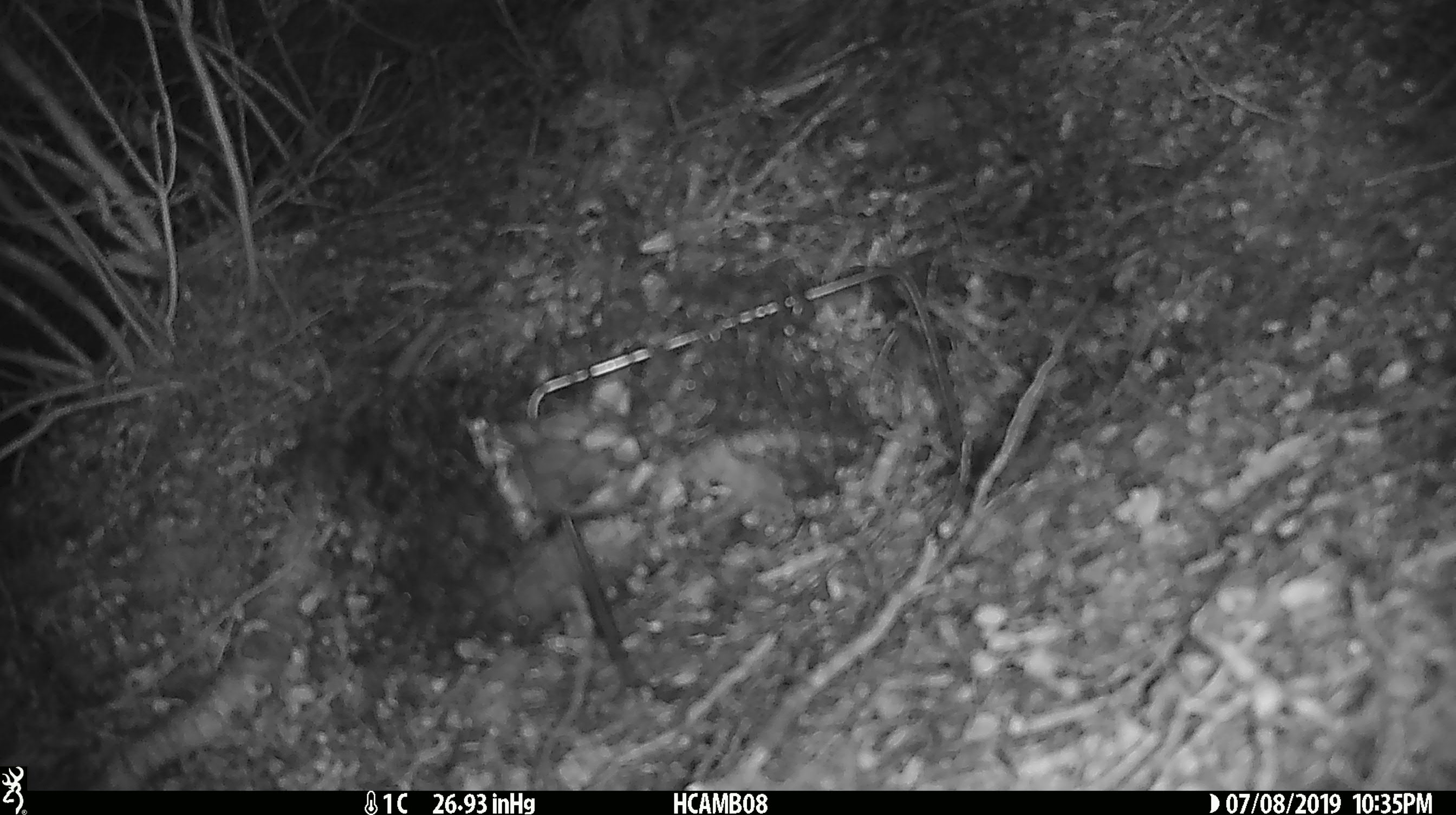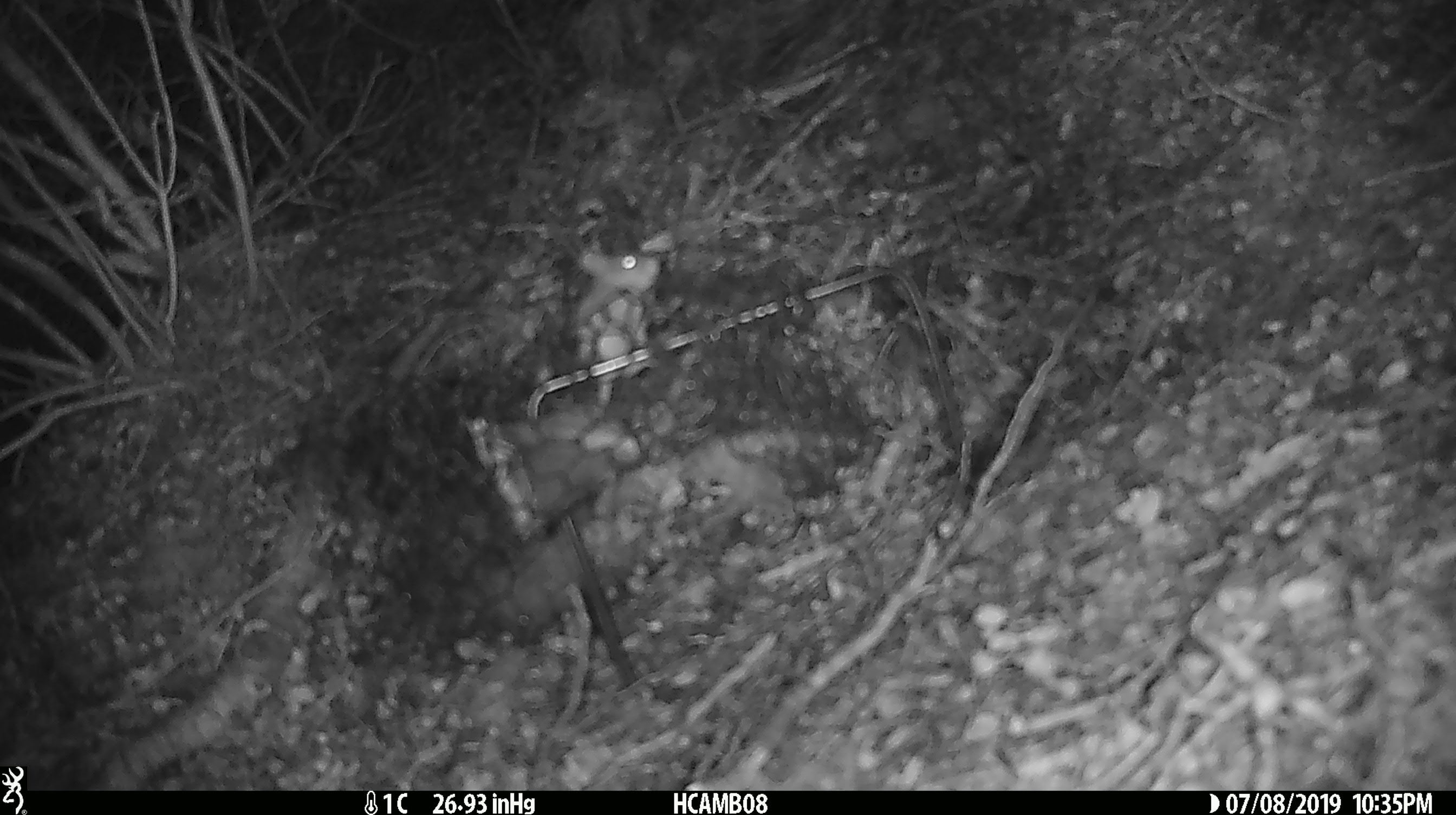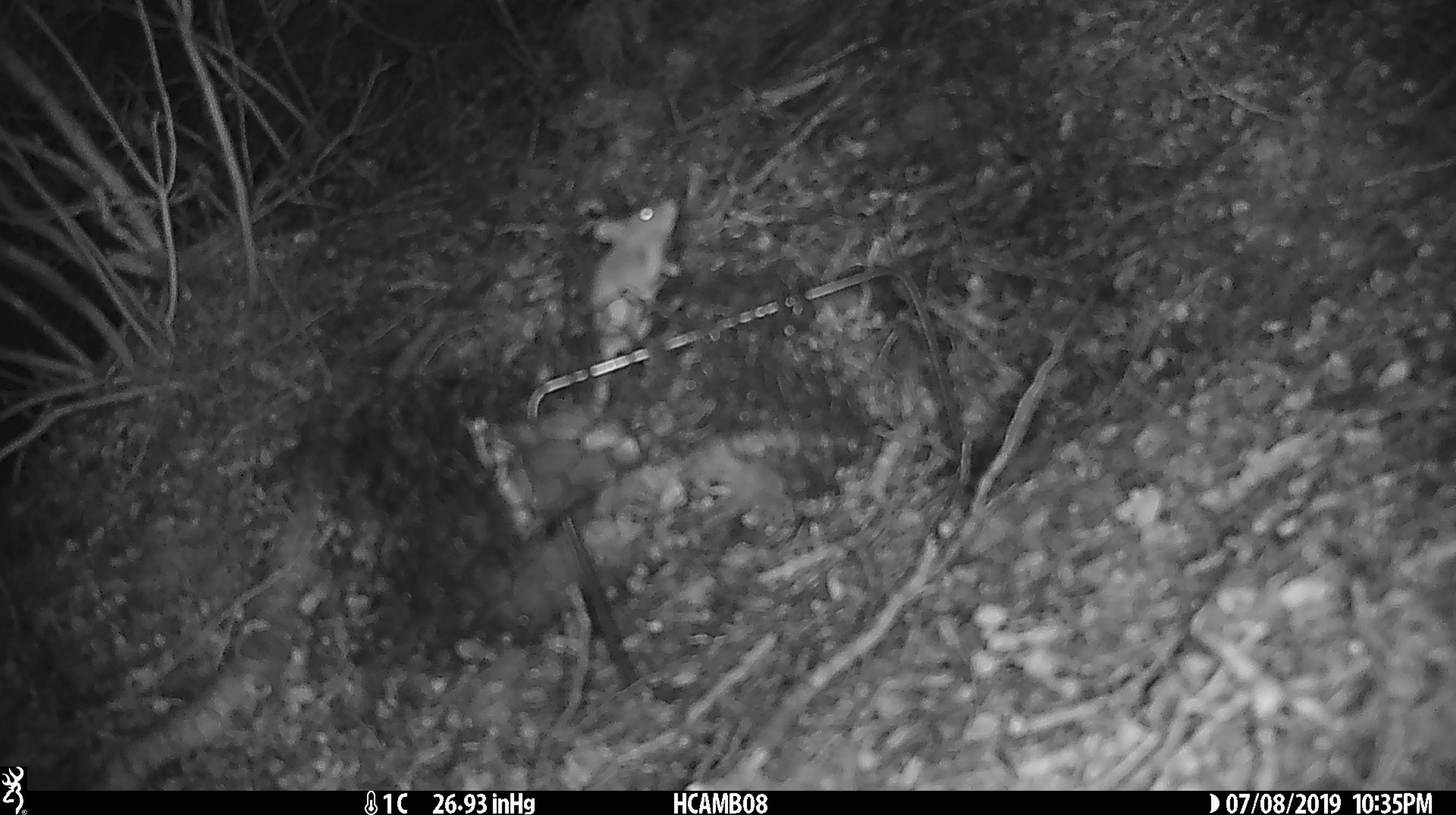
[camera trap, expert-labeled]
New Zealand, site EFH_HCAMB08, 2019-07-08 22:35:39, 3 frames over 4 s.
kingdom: Animalia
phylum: Chordata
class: Mammalia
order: Rodentia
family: Muridae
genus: Mus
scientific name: Mus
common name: mouse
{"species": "mouse (Mus)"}